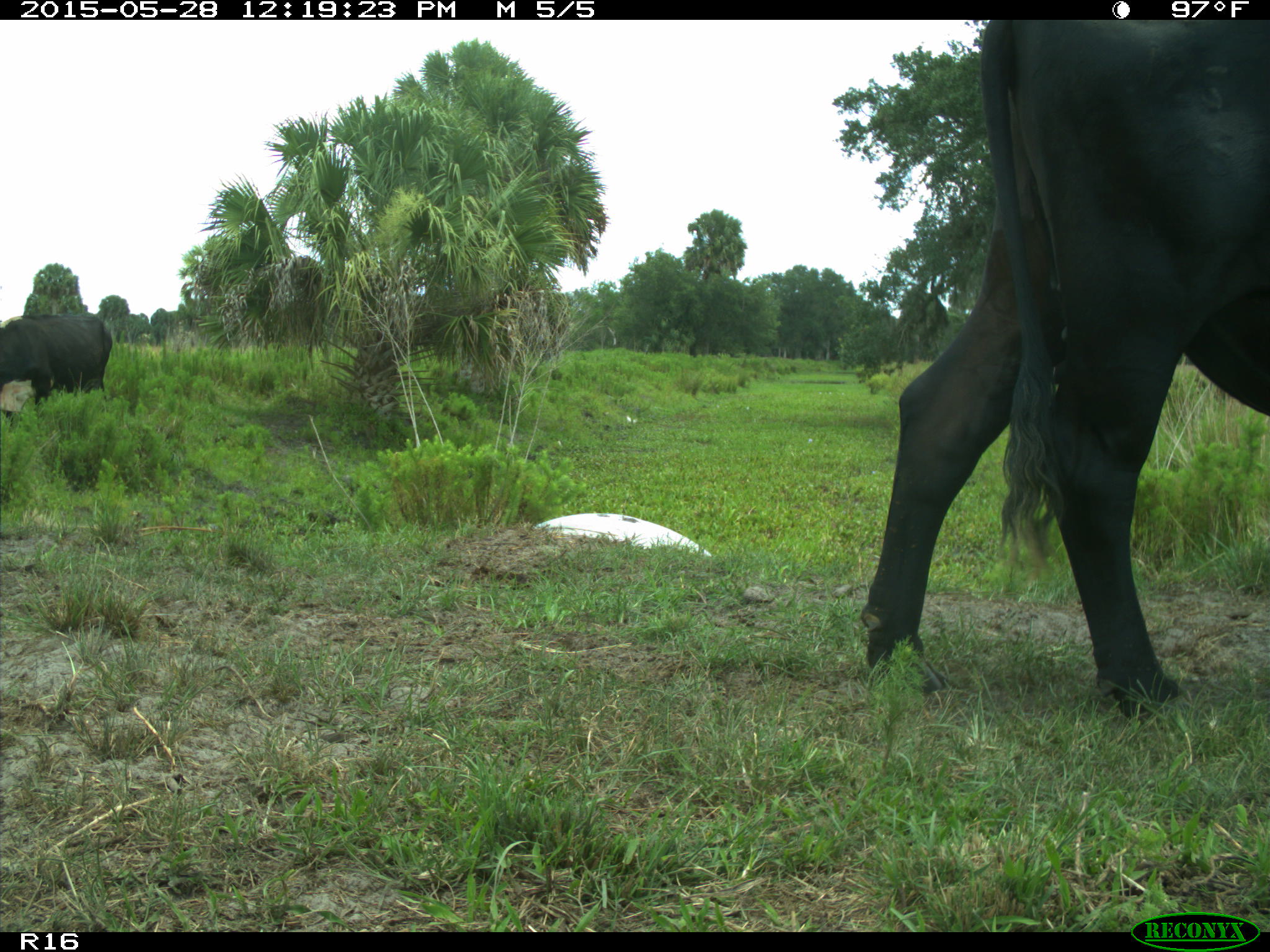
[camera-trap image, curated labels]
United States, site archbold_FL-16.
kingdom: Animalia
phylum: Chordata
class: Mammalia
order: Artiodactyla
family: Bovidae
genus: Bos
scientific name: Bos taurus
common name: domestic cow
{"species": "Bos taurus (domestic cow)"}